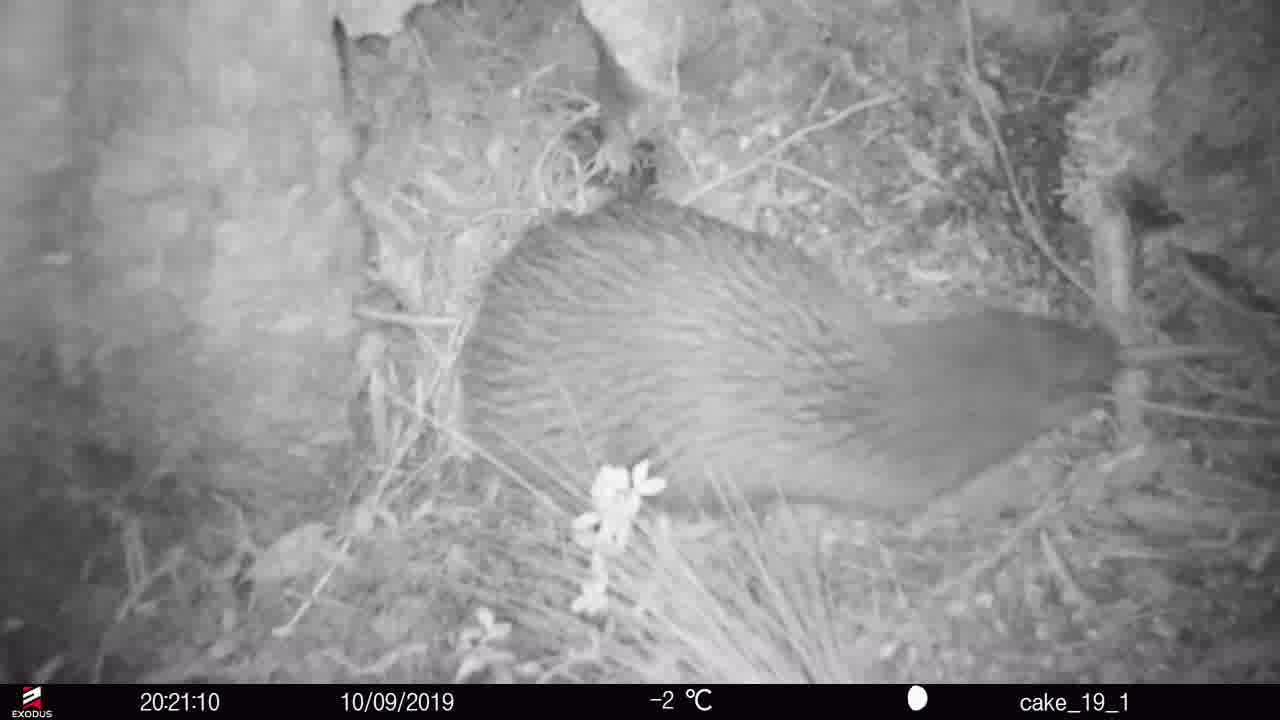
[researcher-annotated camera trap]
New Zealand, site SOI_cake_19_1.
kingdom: Animalia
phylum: Chordata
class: Aves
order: Apterygiformes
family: Apterygidae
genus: Apteryx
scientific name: Apteryx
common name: kiwi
Kiwi (Apteryx).